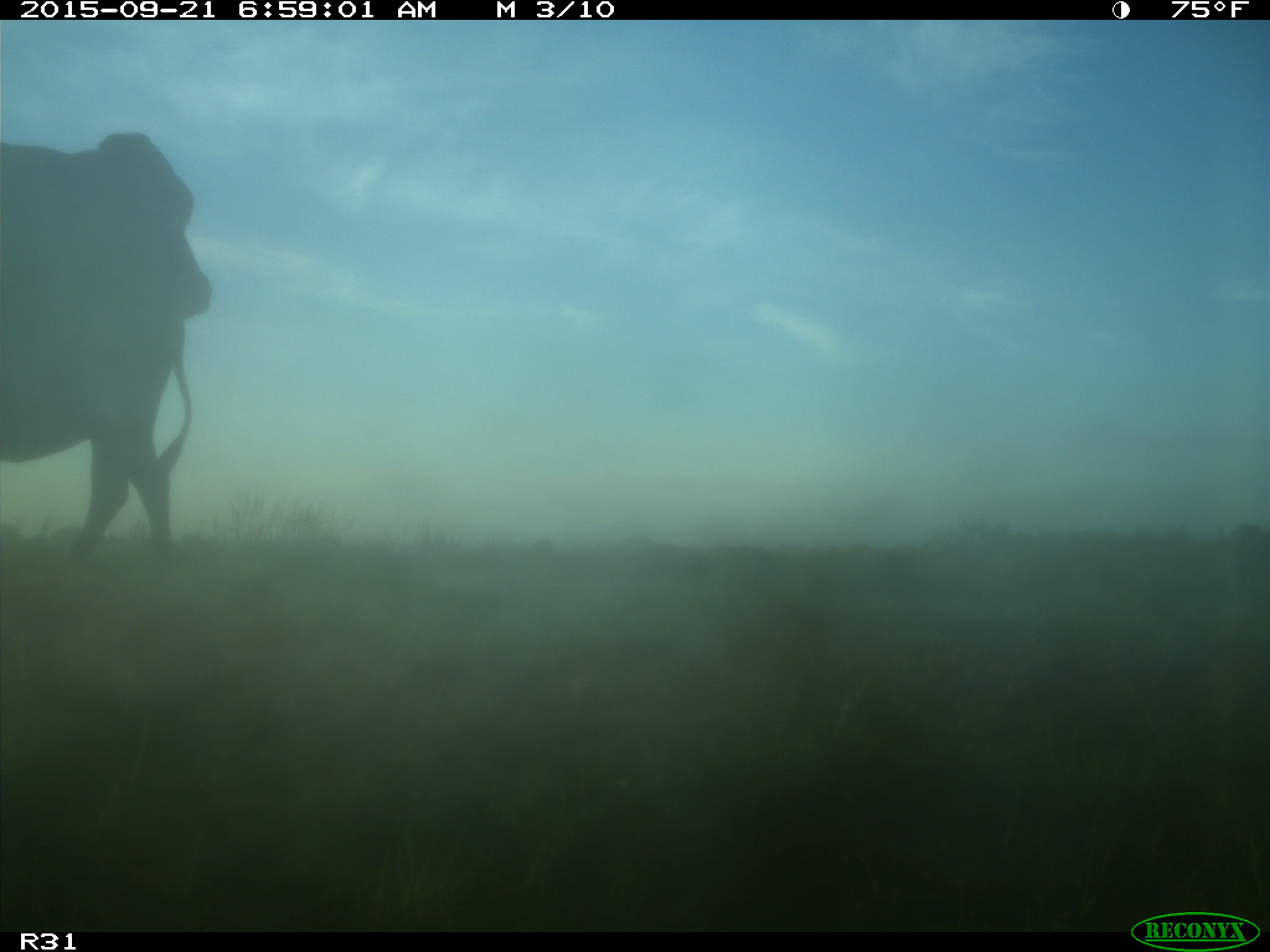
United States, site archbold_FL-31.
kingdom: Animalia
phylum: Chordata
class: Mammalia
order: Artiodactyla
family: Bovidae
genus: Bos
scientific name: Bos taurus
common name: domestic cow